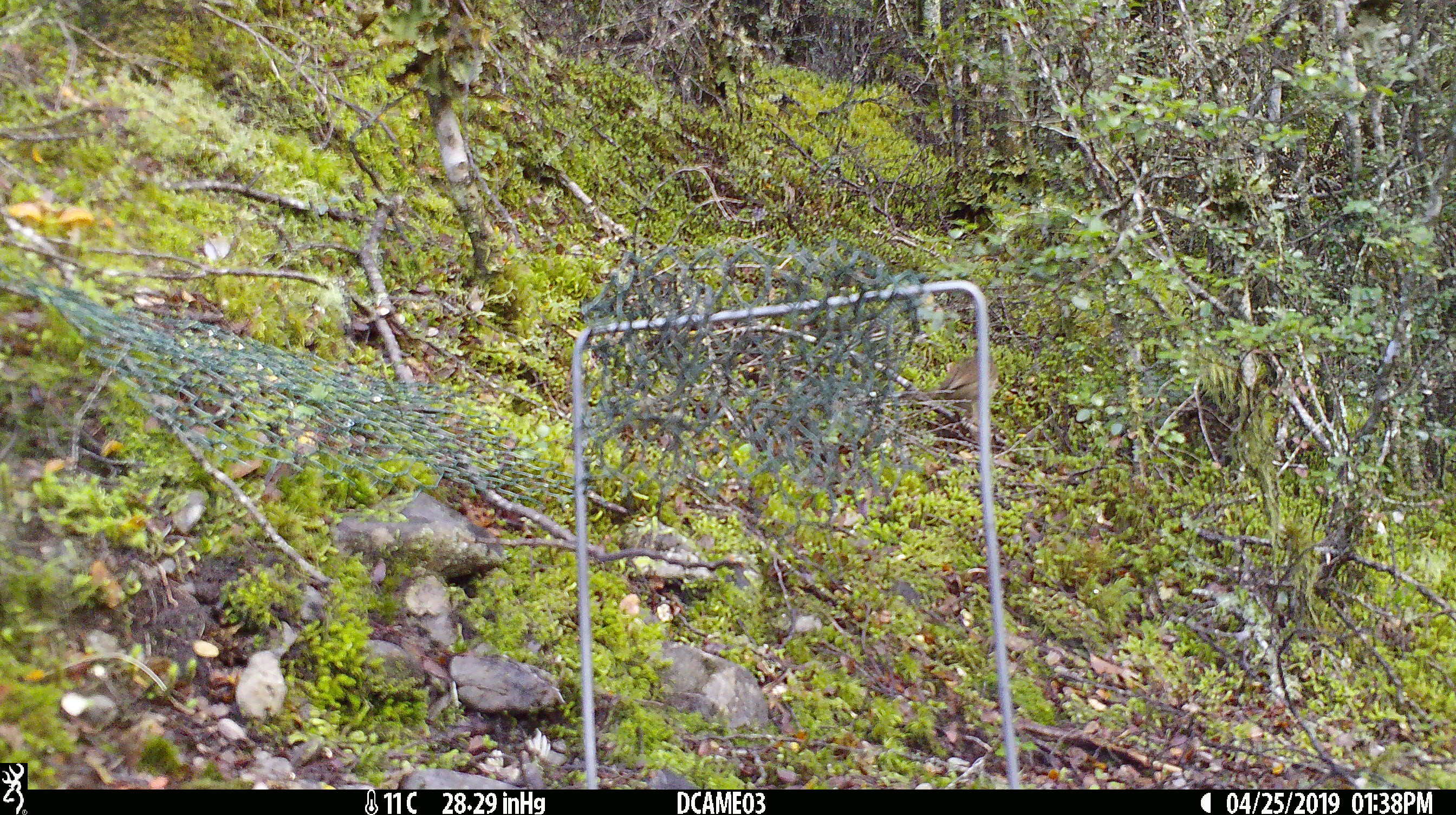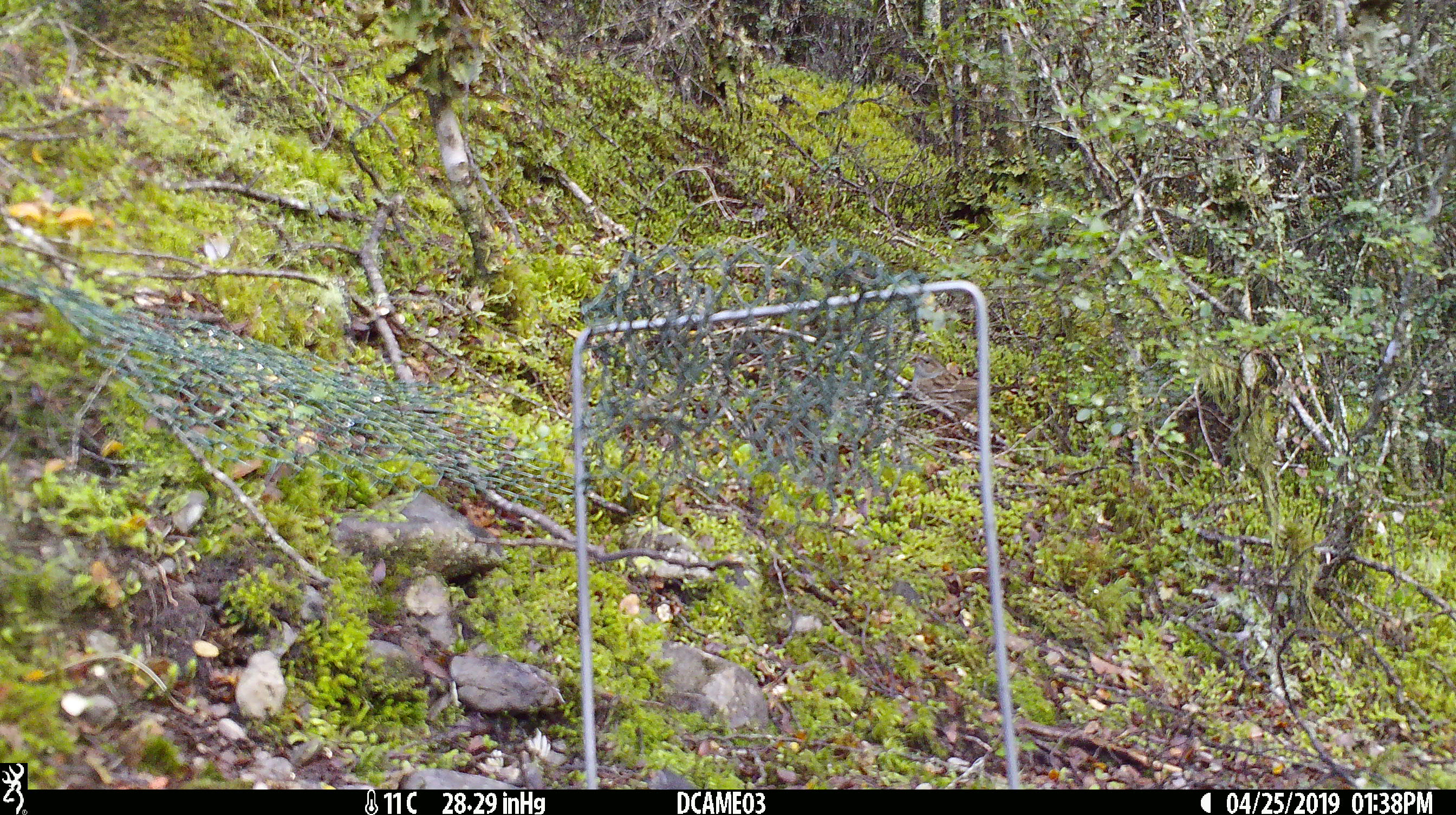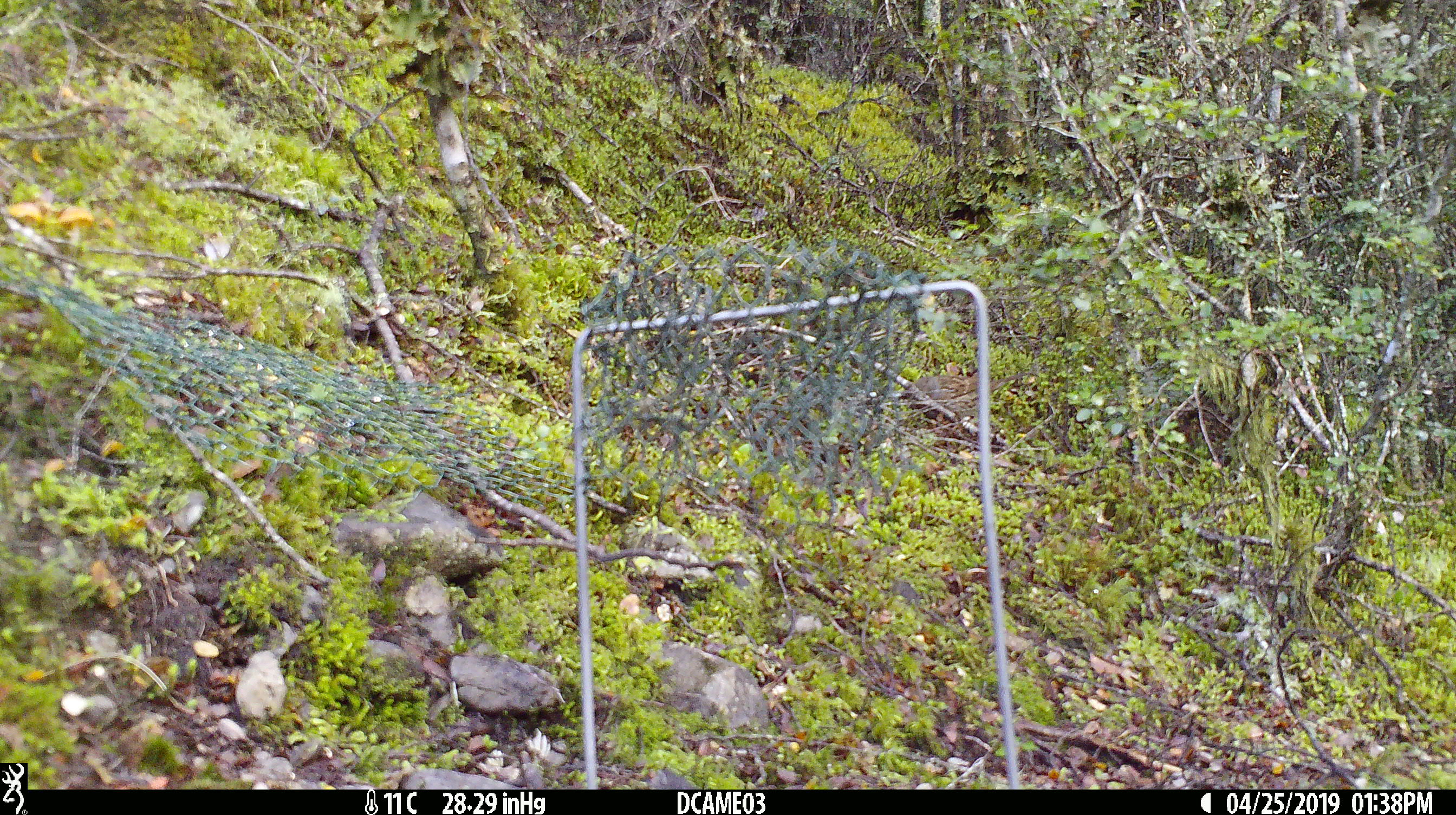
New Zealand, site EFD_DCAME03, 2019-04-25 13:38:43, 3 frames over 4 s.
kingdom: Animalia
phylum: Chordata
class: Aves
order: Passeriformes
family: Prunellidae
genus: Prunella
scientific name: Prunella modularis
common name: dunnock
Dunnock (Prunella modularis).